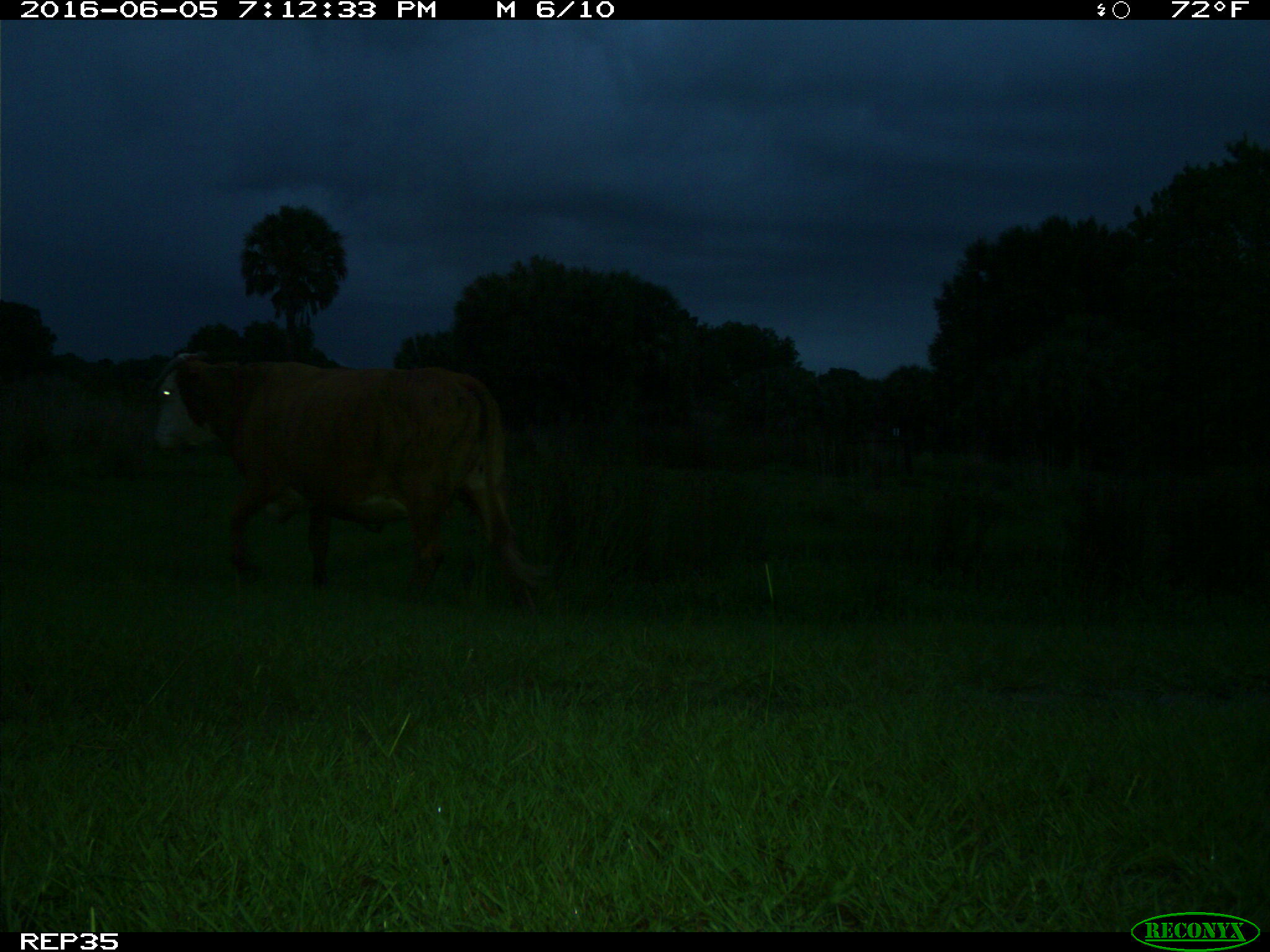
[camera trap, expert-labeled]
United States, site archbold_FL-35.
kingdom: Animalia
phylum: Chordata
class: Mammalia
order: Artiodactyla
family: Bovidae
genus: Bos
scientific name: Bos taurus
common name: domestic cow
Bos taurus (domestic cow).